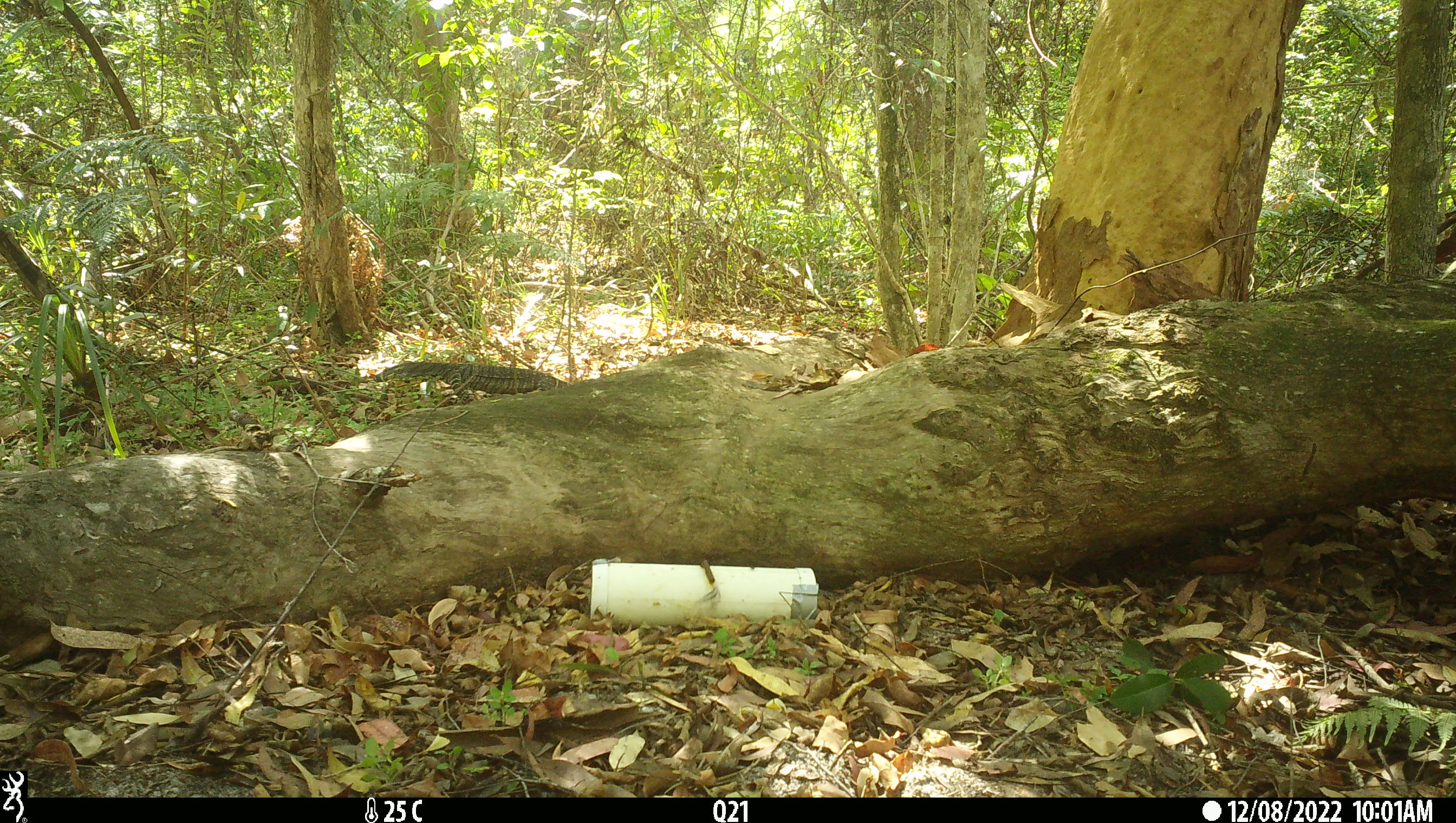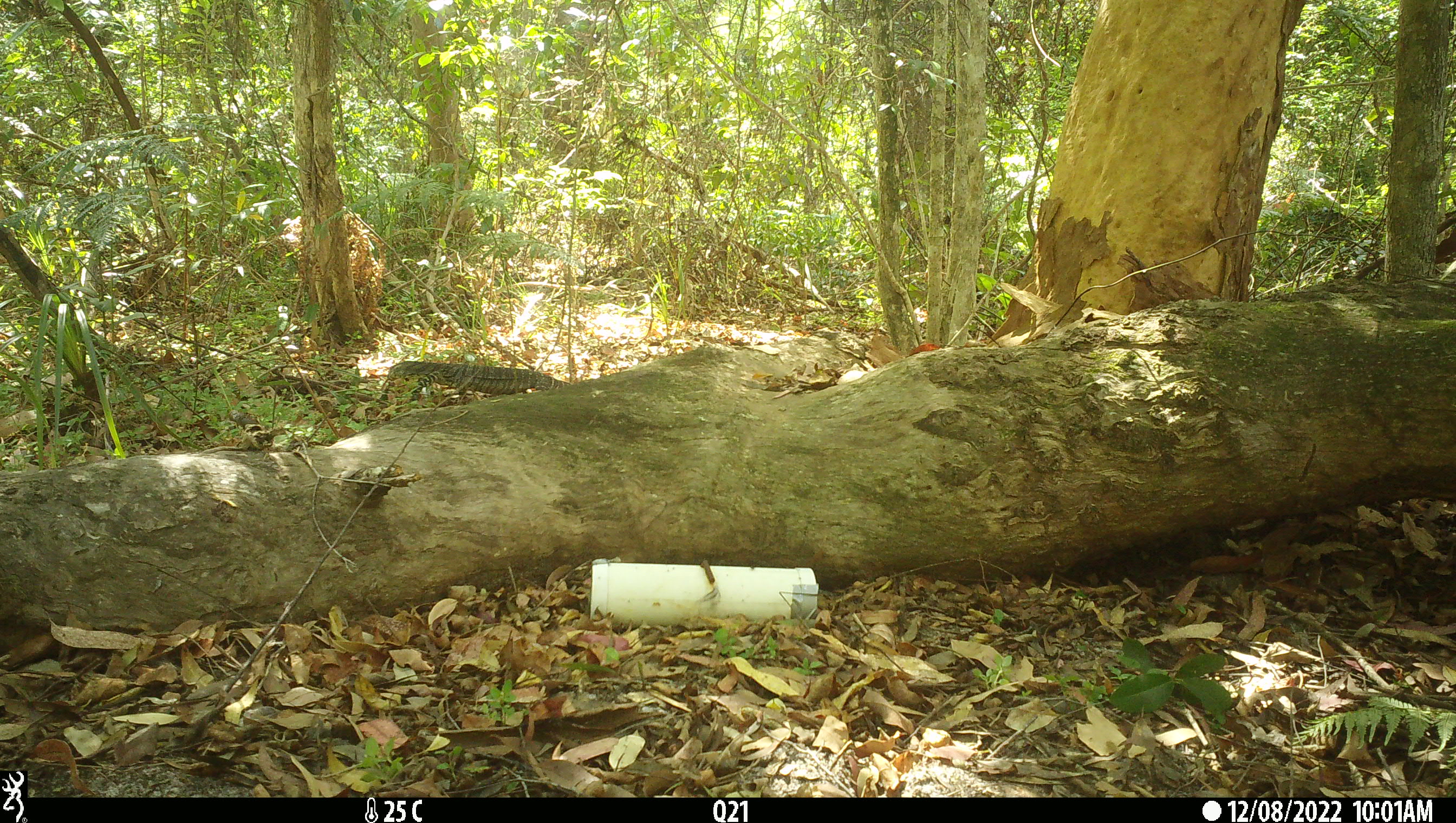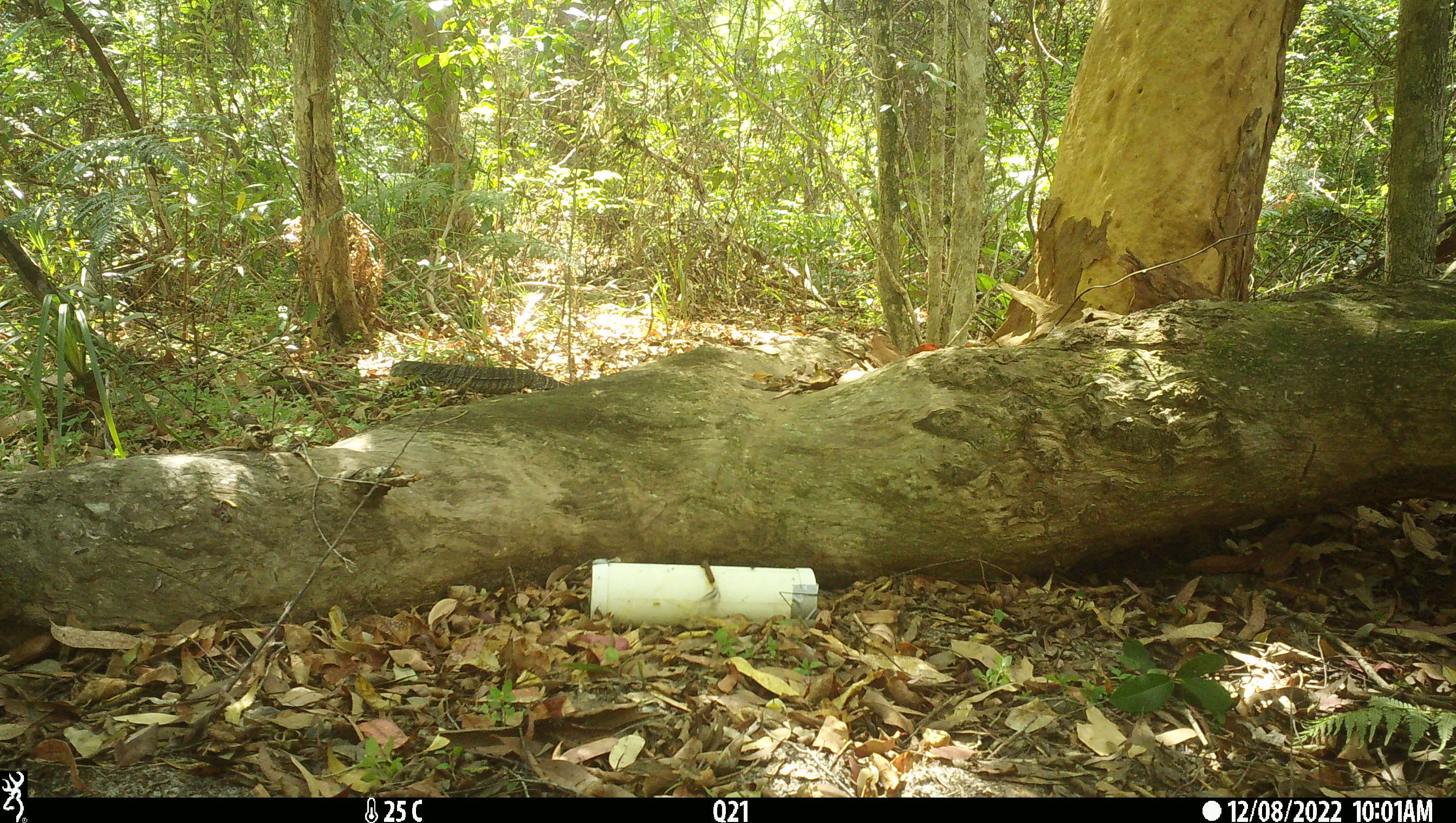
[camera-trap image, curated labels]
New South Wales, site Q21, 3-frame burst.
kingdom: Animalia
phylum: Chordata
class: Reptilia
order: Squamata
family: Varanidae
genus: Varanus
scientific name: Varanus varius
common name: lace monitor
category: goanna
Goanna (lace monitor) (Varanus varius).